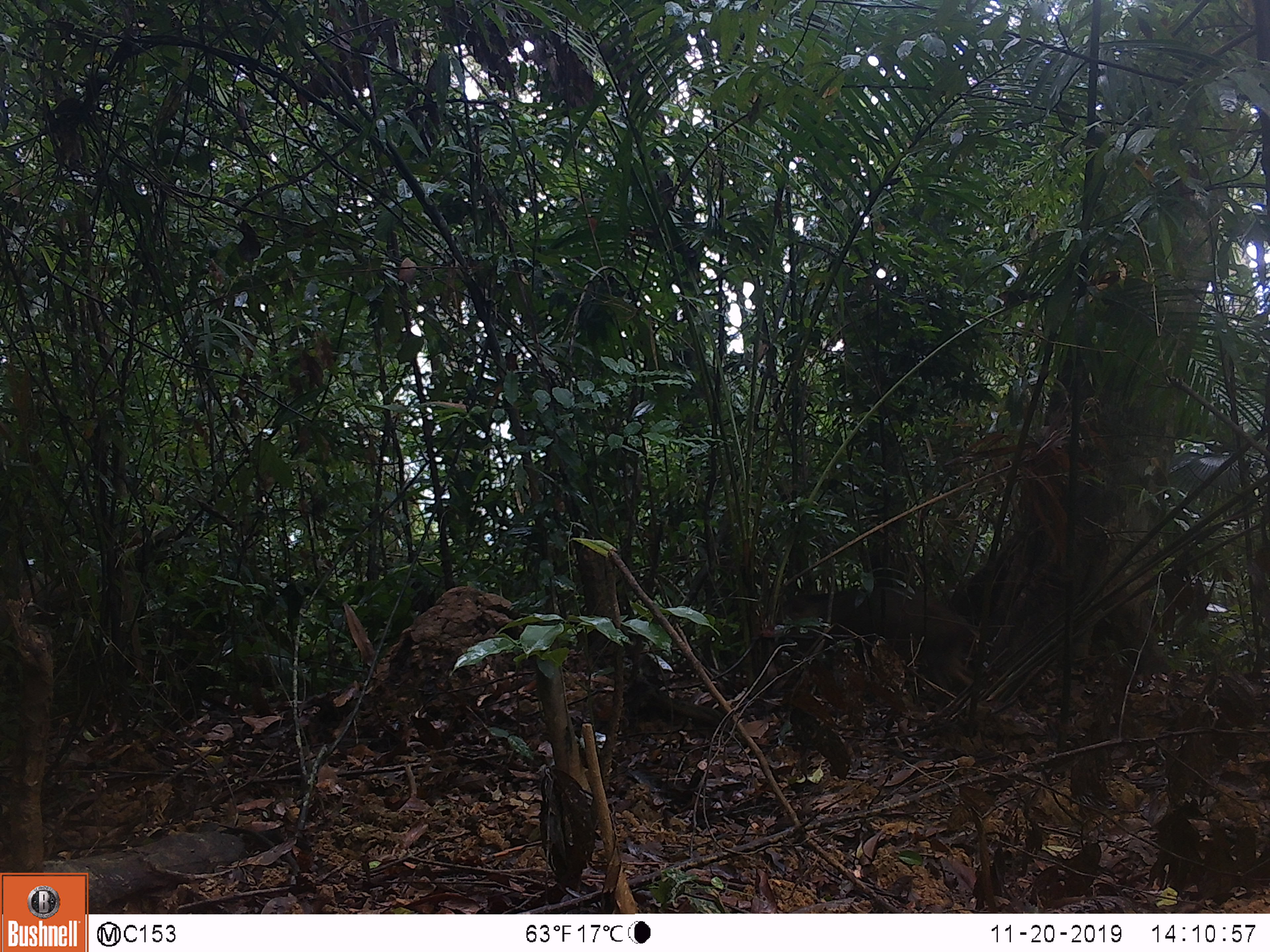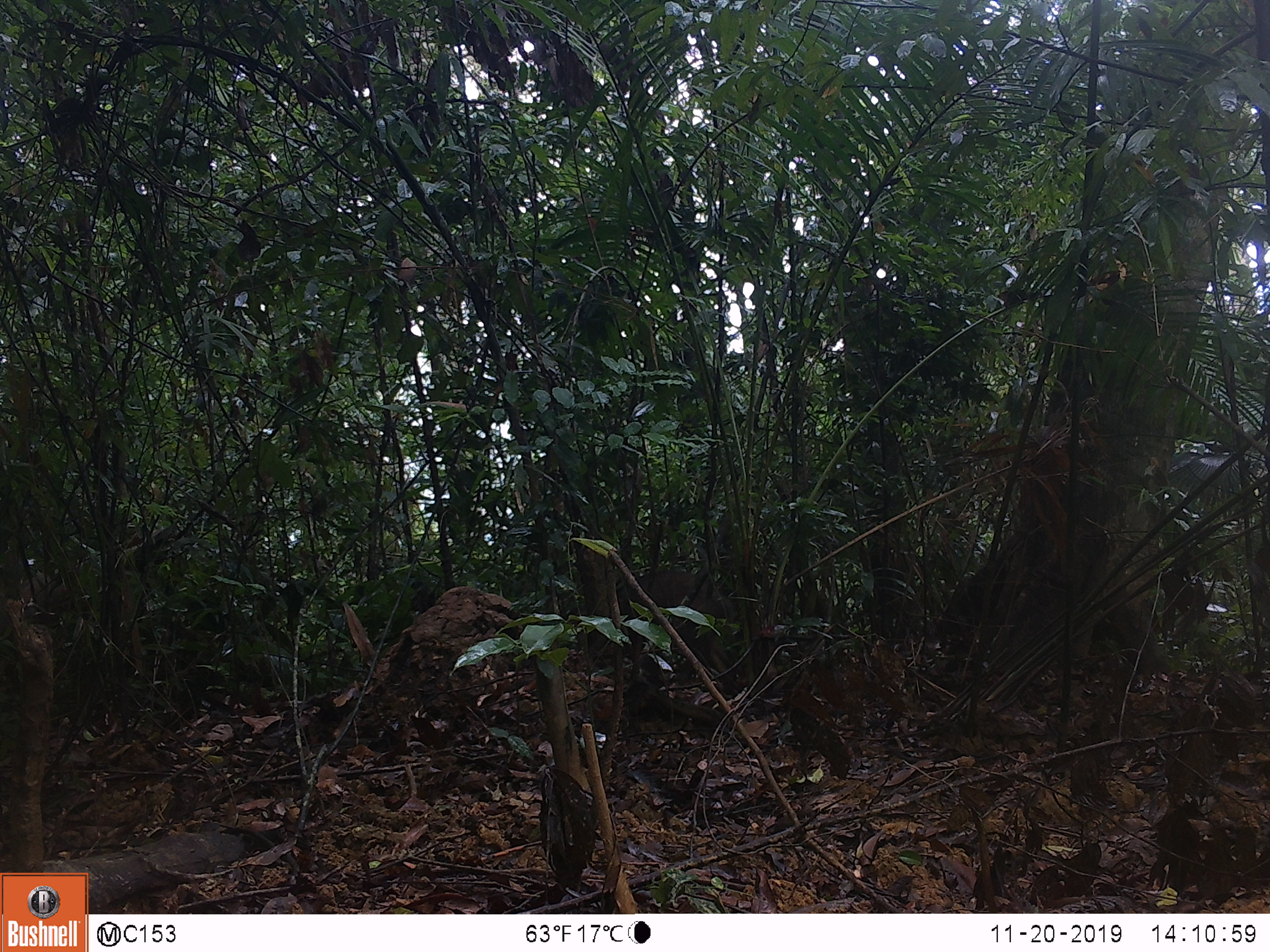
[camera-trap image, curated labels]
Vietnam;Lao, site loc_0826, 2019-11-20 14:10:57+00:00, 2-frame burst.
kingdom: Animalia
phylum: Chordata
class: Mammalia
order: Artiodactyla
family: Suidae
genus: Sus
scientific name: Sus scrofa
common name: eurasian wild pig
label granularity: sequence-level